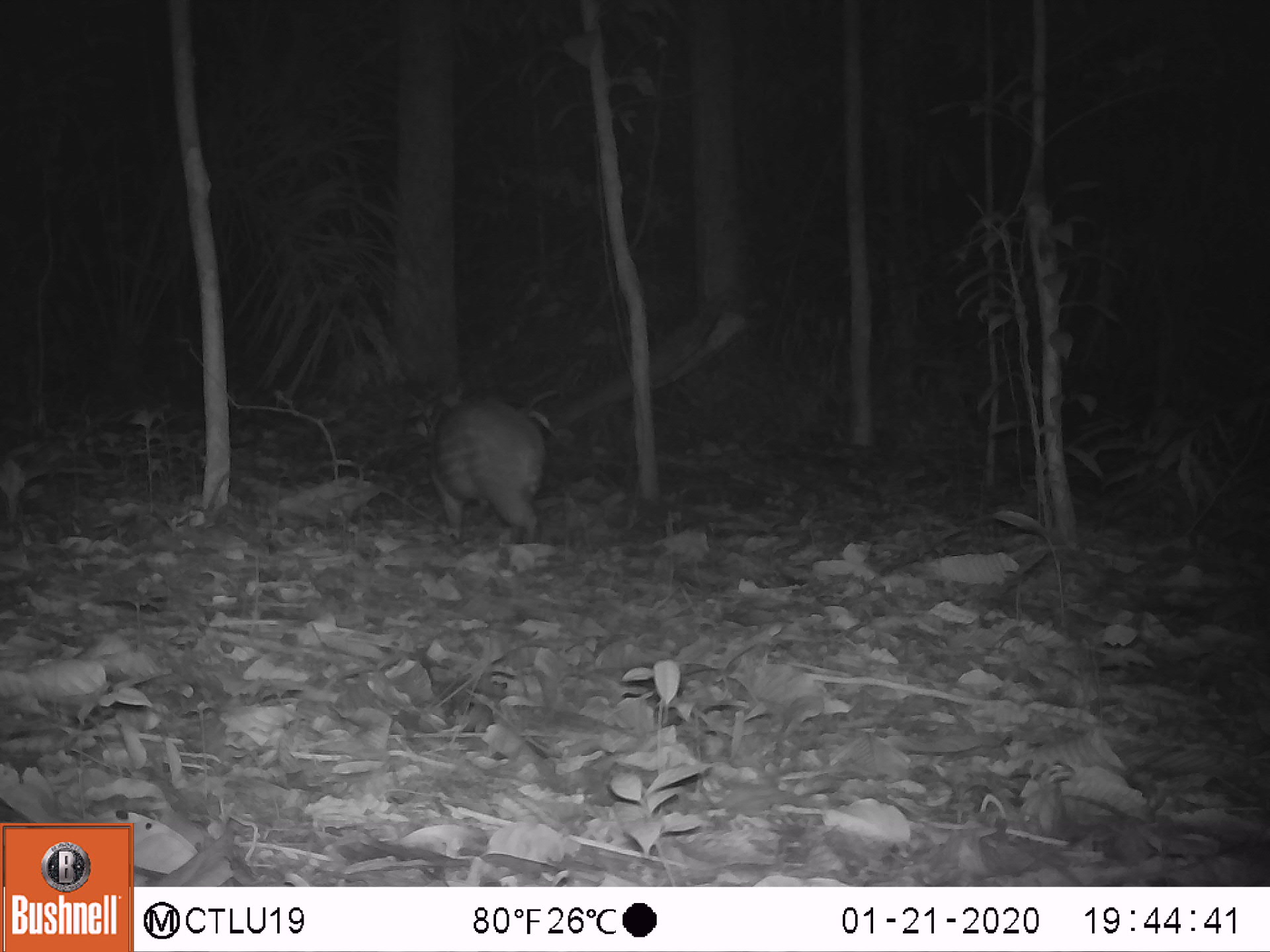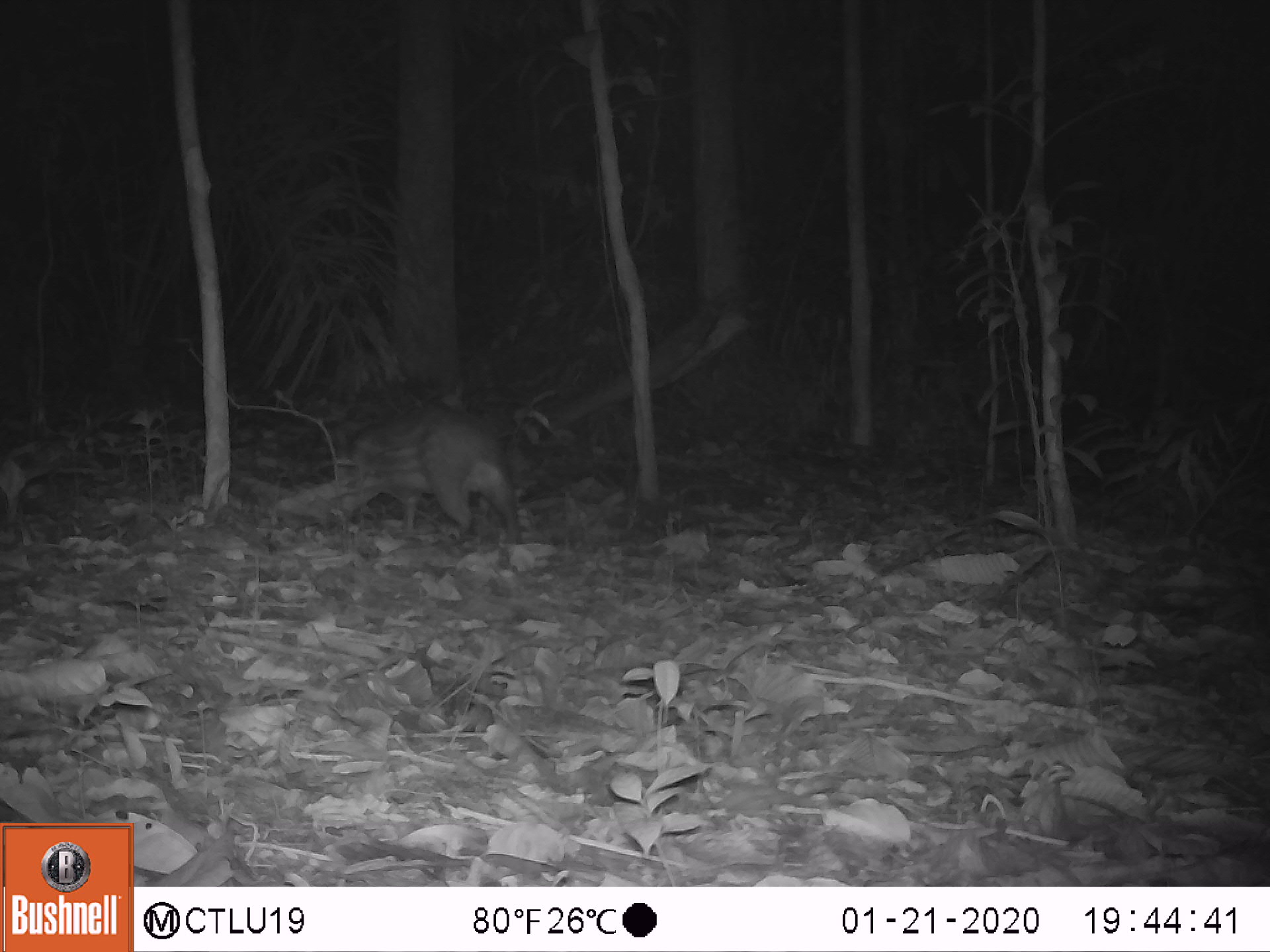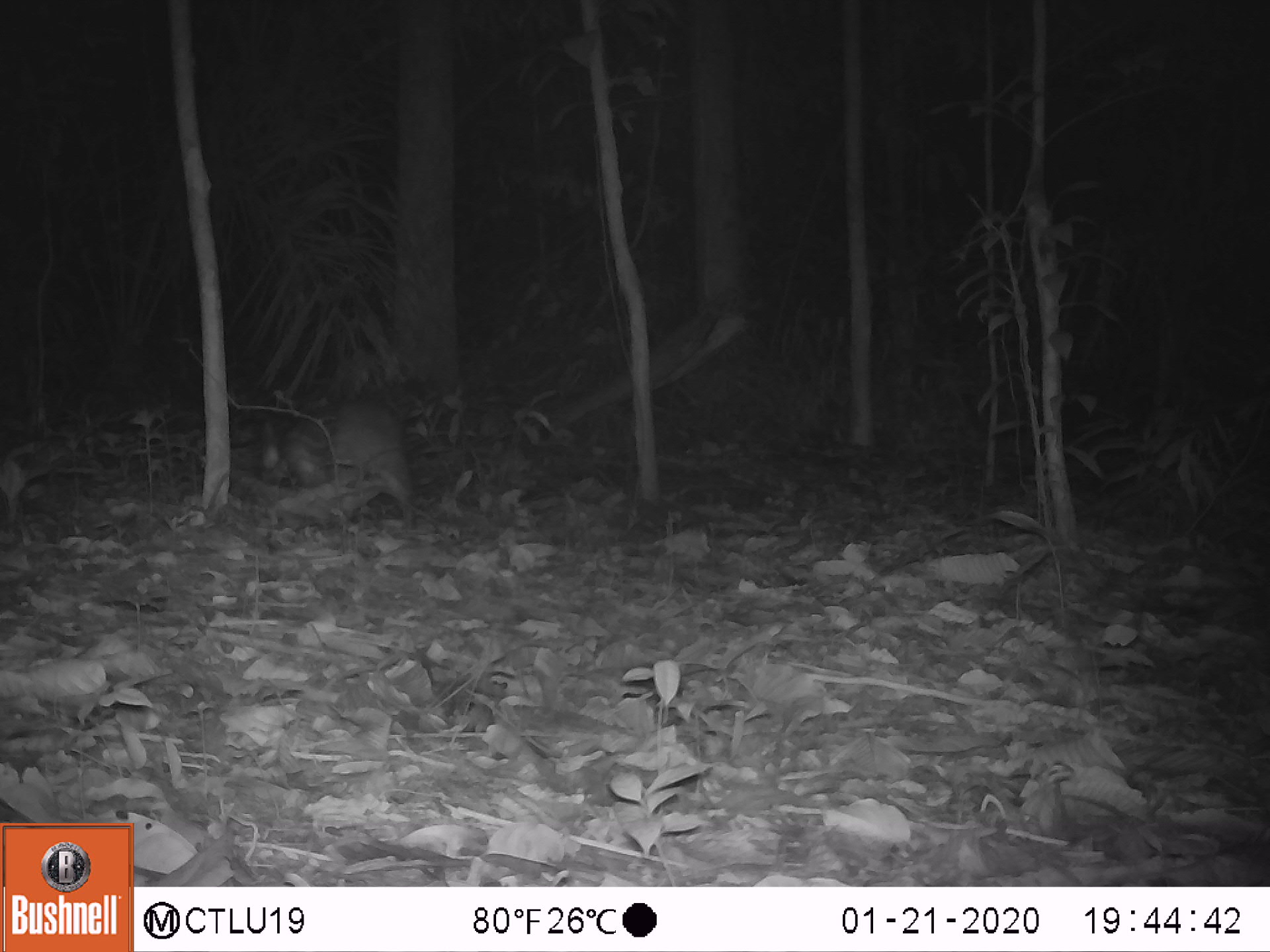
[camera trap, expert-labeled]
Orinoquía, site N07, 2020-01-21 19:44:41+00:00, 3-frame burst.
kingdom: Animalia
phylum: Chordata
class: Mammalia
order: Rodentia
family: Cuniculidae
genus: Cuniculus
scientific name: Cuniculus paca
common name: spotted paca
Spotted paca (Cuniculus paca).